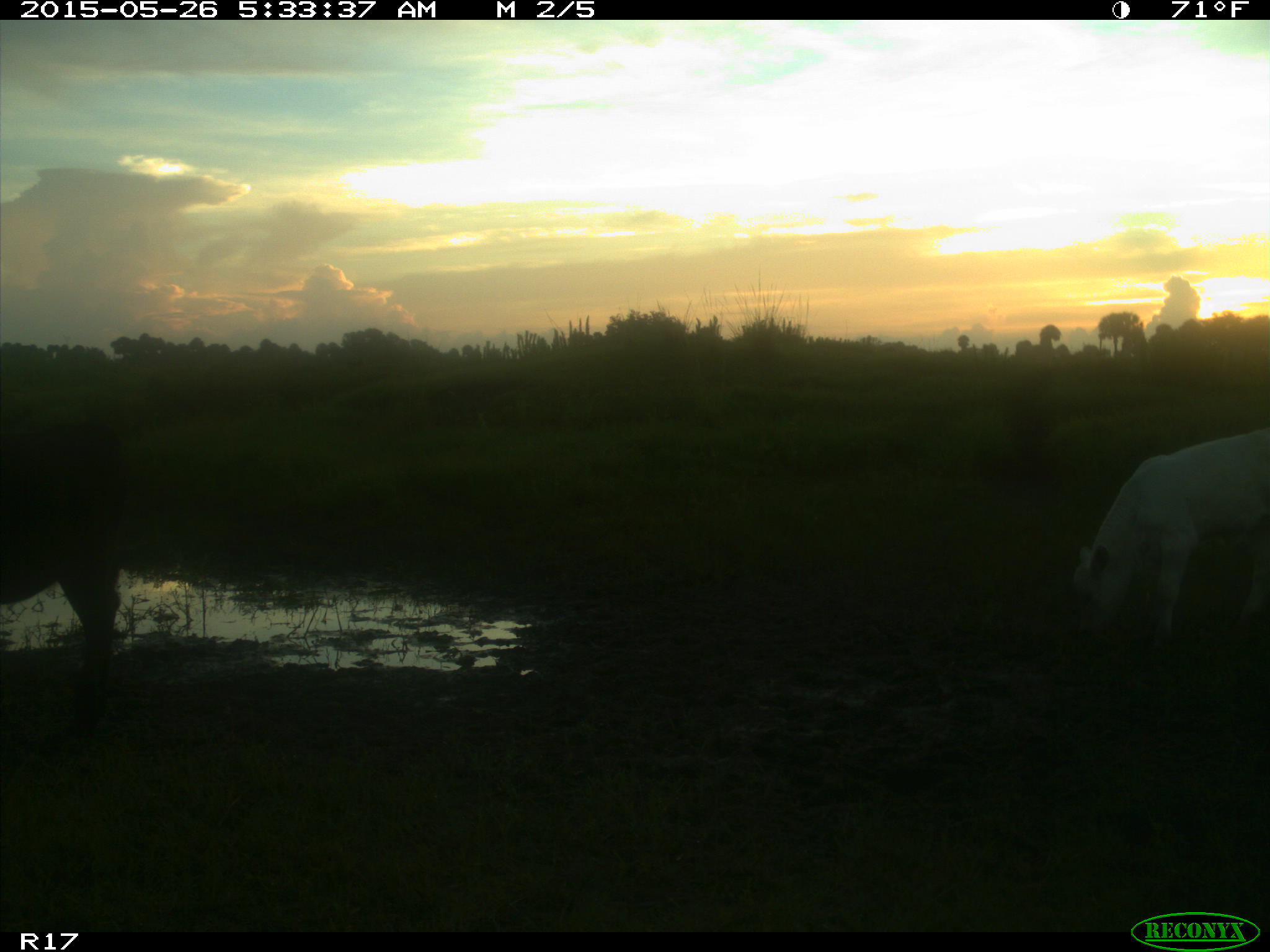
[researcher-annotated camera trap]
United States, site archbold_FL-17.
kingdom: Animalia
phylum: Chordata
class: Mammalia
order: Artiodactyla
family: Bovidae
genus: Bos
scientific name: Bos taurus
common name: domestic cow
Bos taurus (domestic cow).